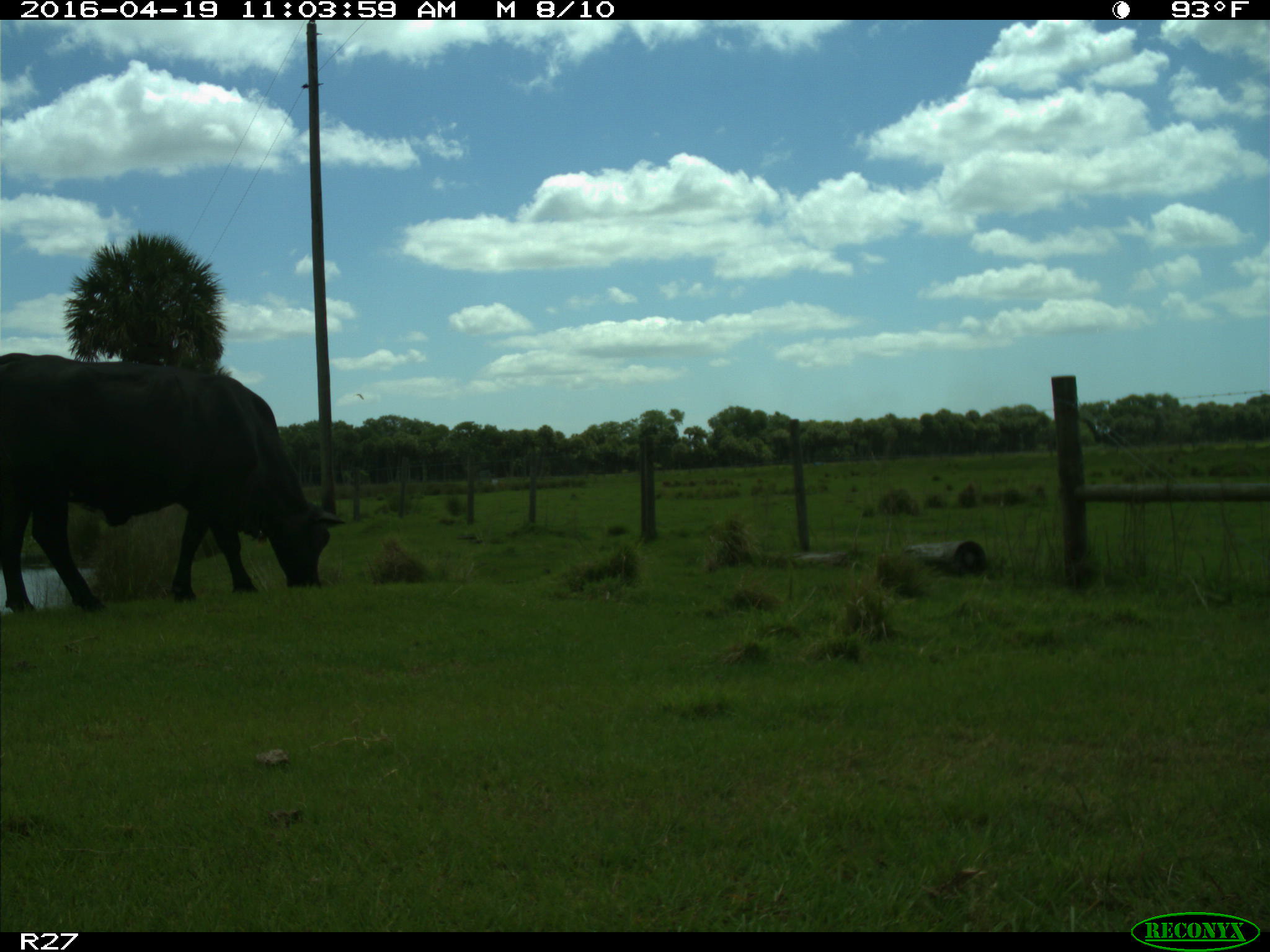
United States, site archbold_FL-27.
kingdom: Animalia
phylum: Chordata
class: Mammalia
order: Artiodactyla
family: Bovidae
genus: Bos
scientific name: Bos taurus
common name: domestic cow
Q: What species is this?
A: Bos taurus (domestic cow).